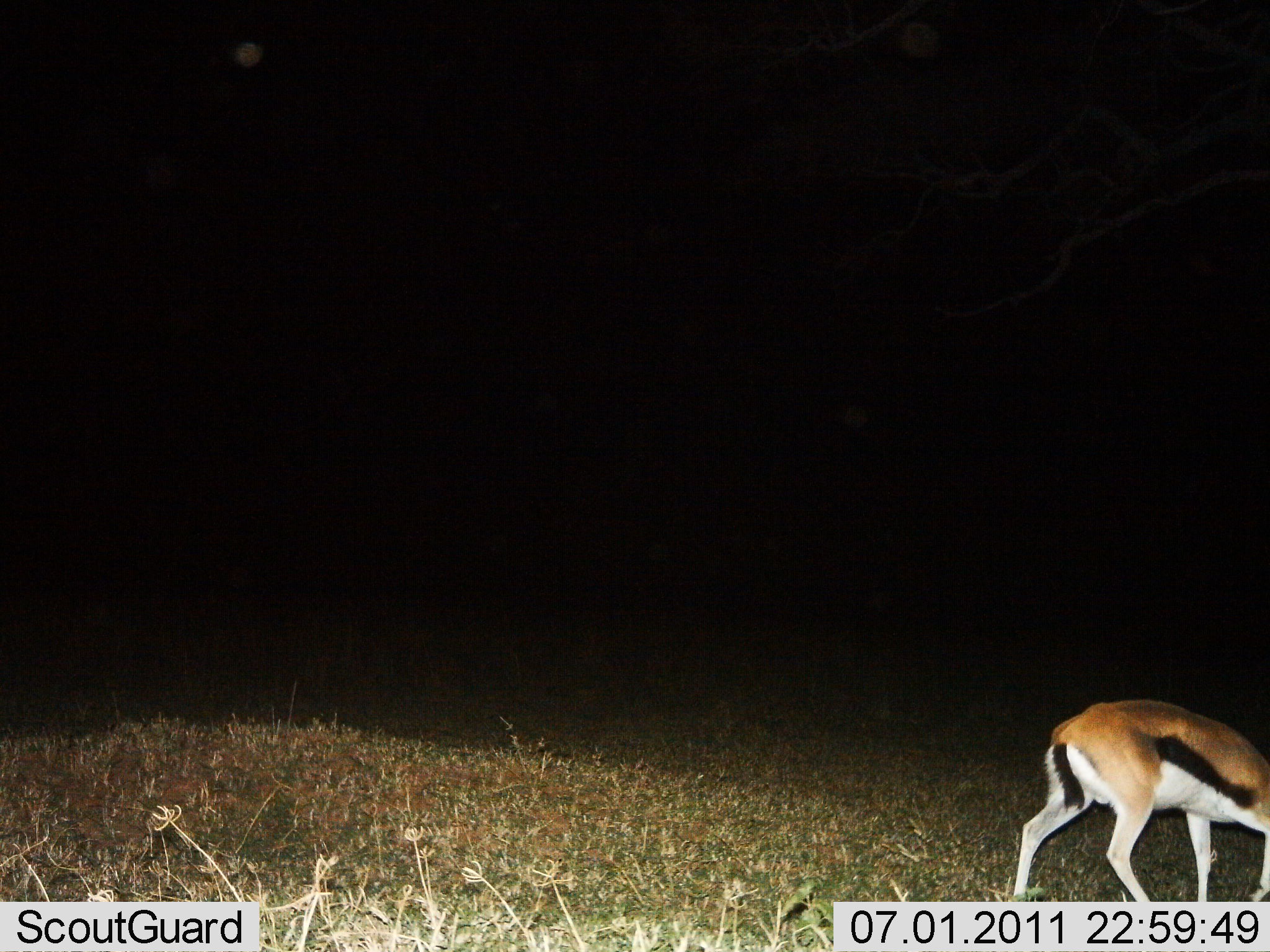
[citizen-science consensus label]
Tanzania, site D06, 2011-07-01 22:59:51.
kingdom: Animalia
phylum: Chordata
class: Mammalia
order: Artiodactyla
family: Bovidae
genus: Eudorcas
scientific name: Eudorcas thomsonii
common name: thomson's gazelle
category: gazellethomsons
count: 1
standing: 29%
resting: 0%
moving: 29%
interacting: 0%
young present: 0%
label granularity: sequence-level